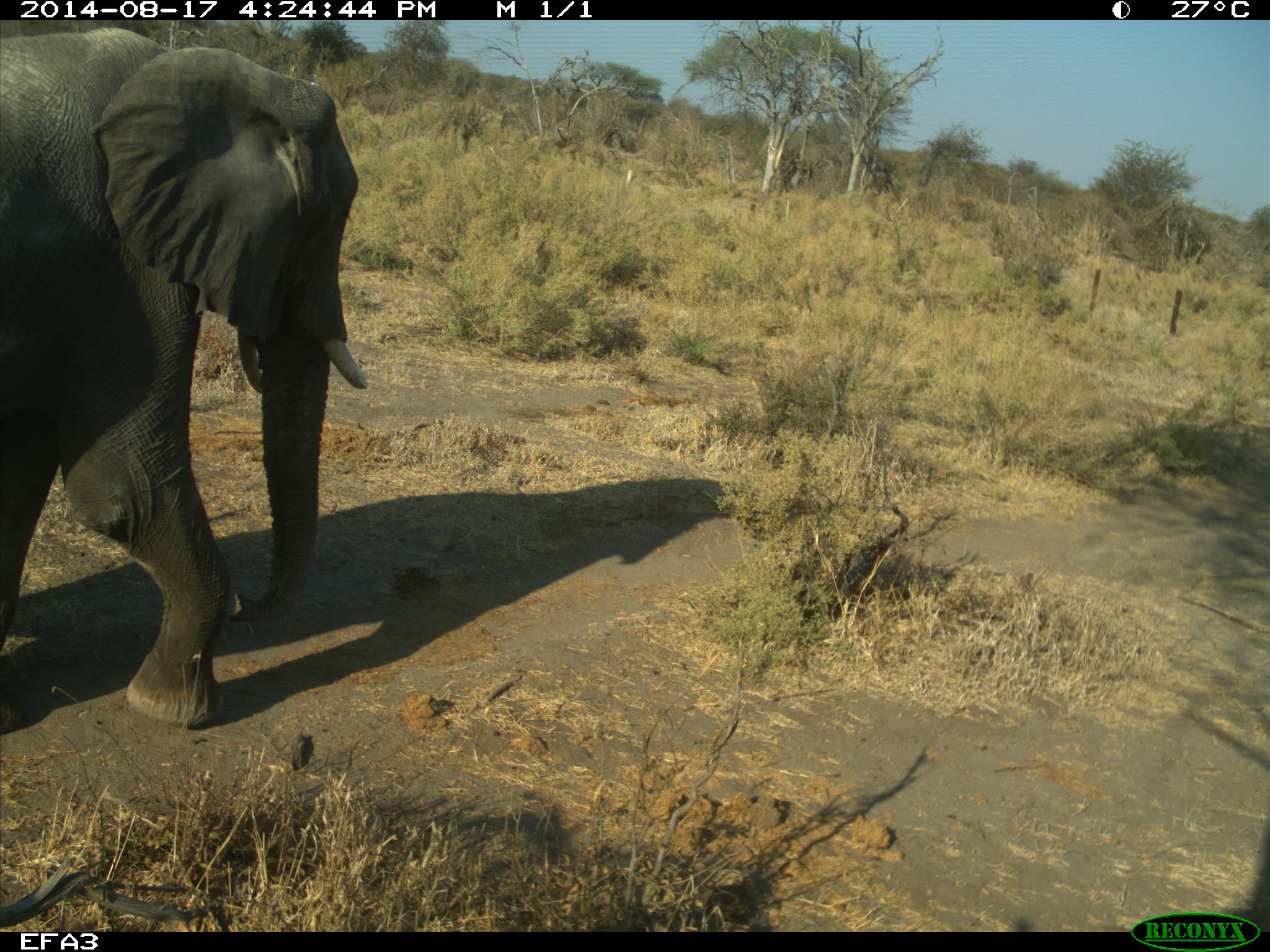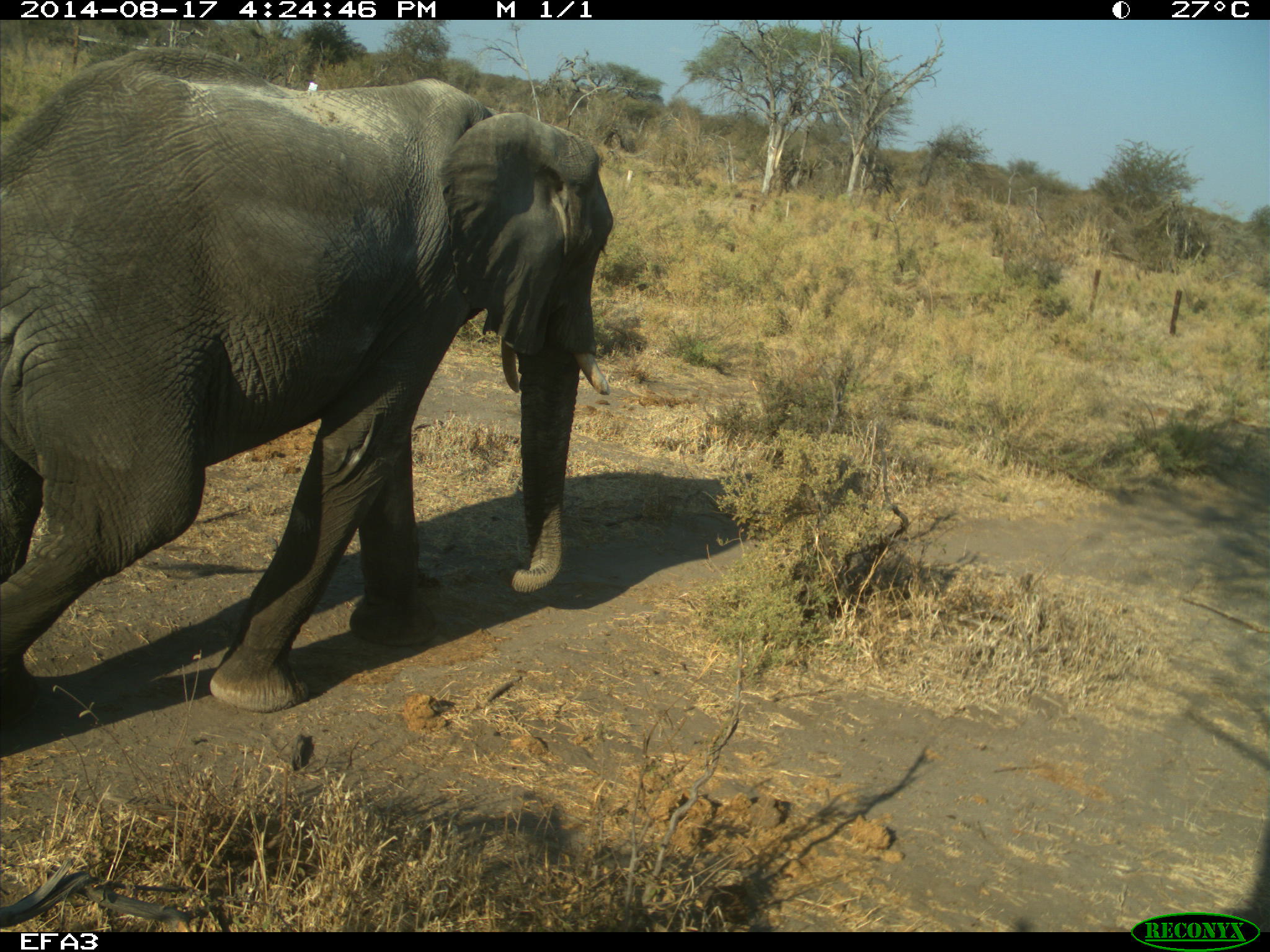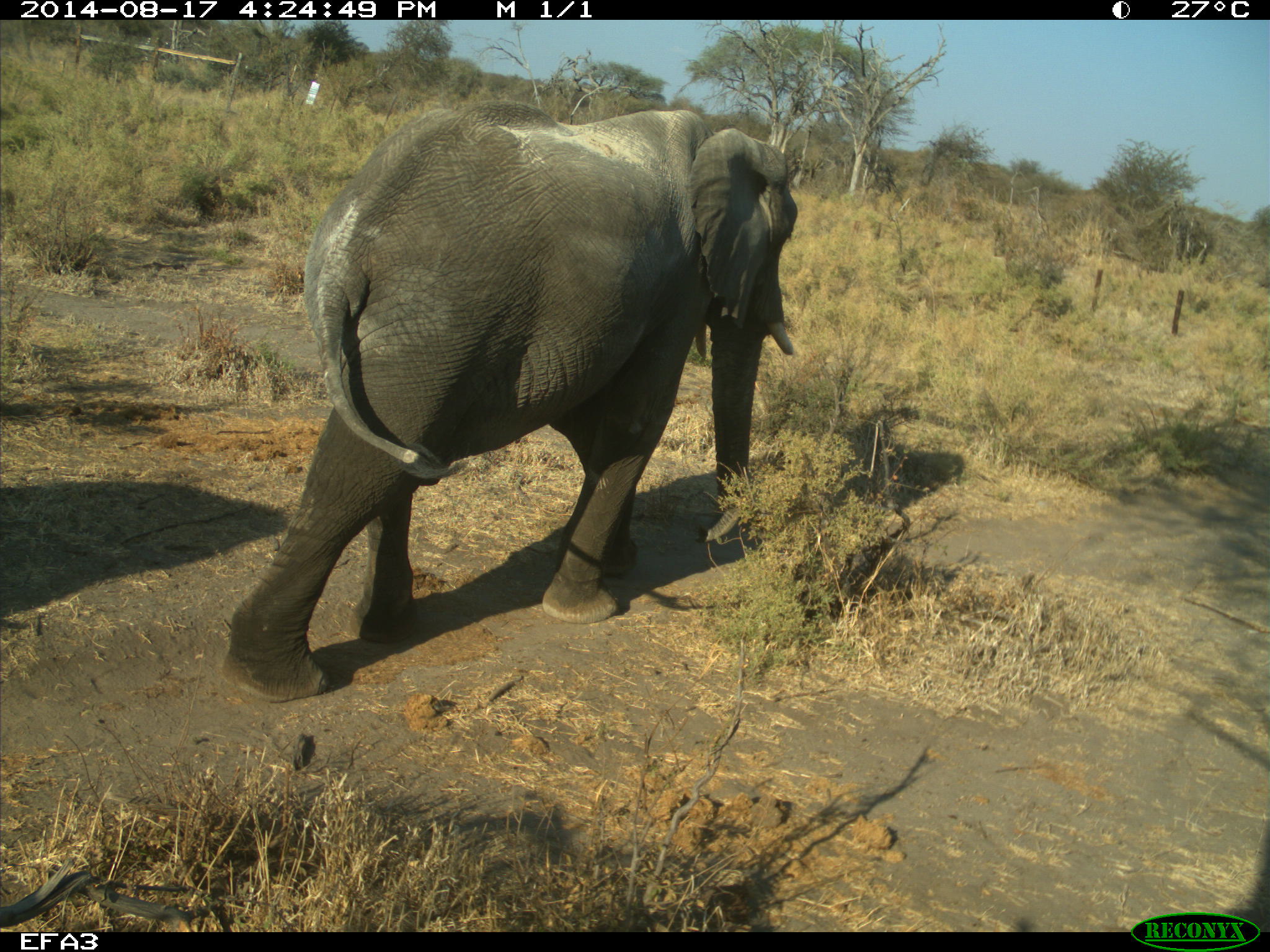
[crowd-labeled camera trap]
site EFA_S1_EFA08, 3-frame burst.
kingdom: Animalia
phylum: Chordata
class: Mammalia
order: Proboscidea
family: Elephantidae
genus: Loxodonta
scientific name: Loxodonta africana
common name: african bush elephant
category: elephant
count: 1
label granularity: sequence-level